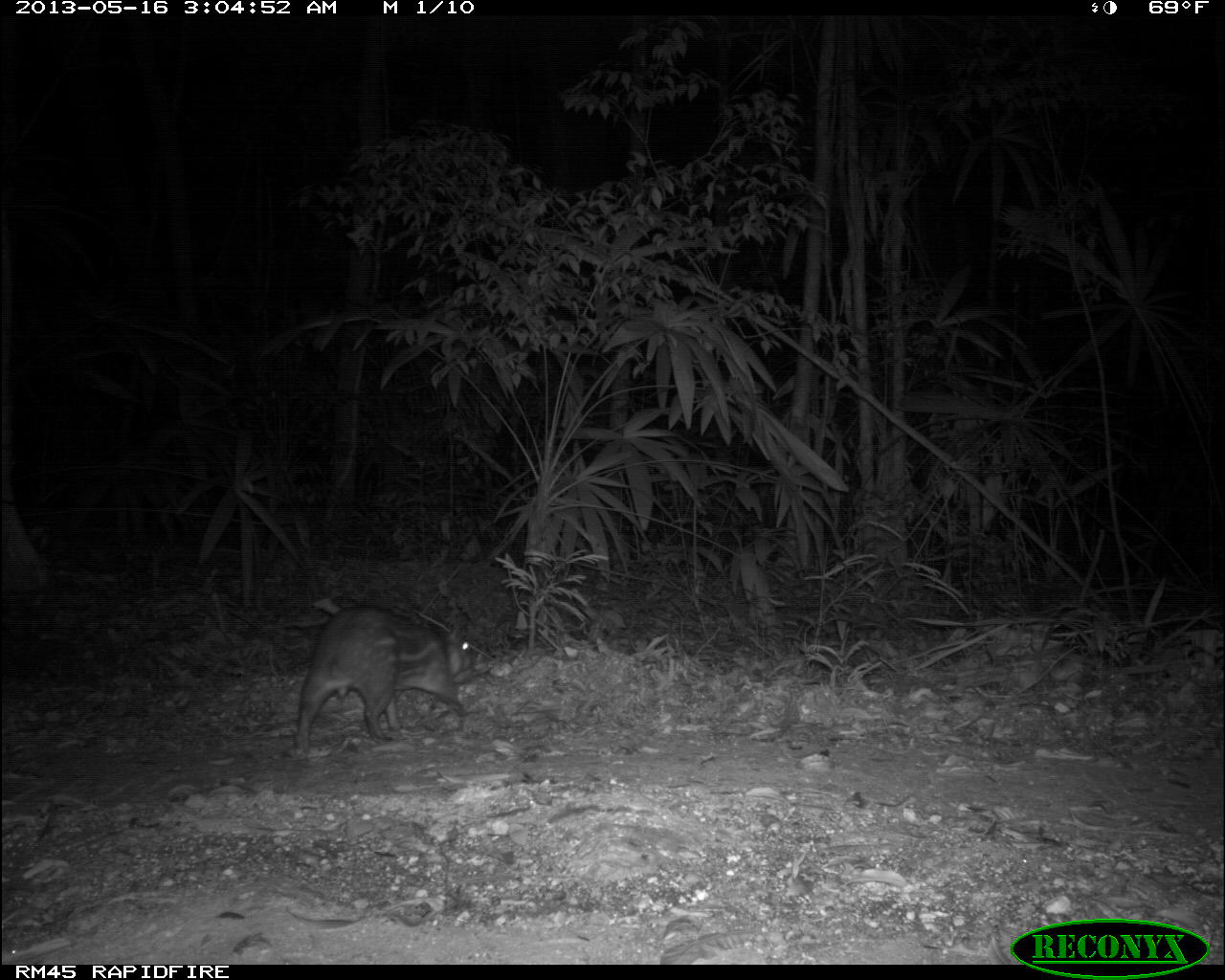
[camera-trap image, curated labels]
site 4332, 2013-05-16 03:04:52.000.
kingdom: Animalia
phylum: Chordata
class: Mammalia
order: Rodentia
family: Cuniculidae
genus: Cuniculus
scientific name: Cuniculus paca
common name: lowland paca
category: agouti paca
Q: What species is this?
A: Agouti paca (lowland paca) (Cuniculus paca).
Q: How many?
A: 1.